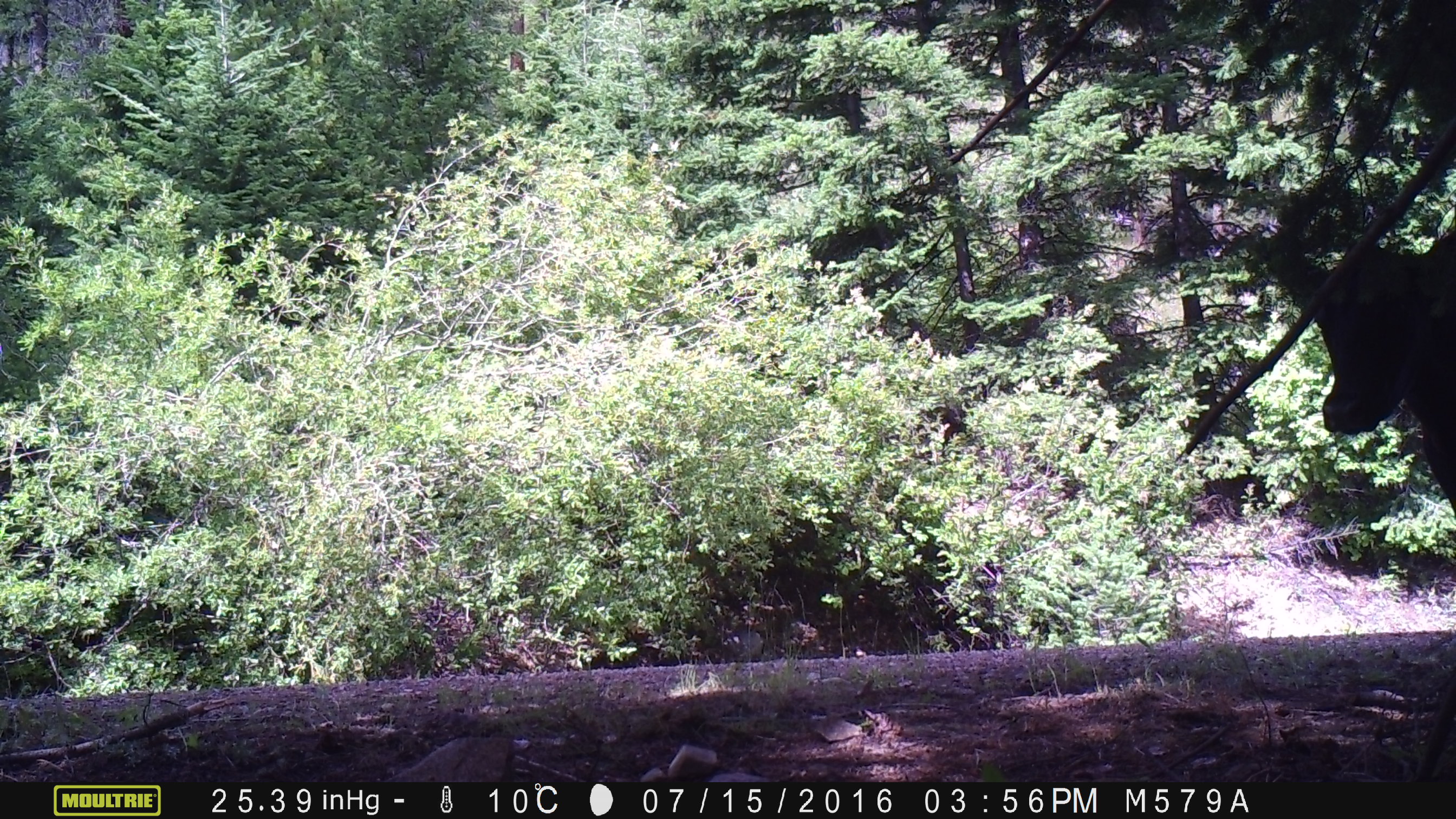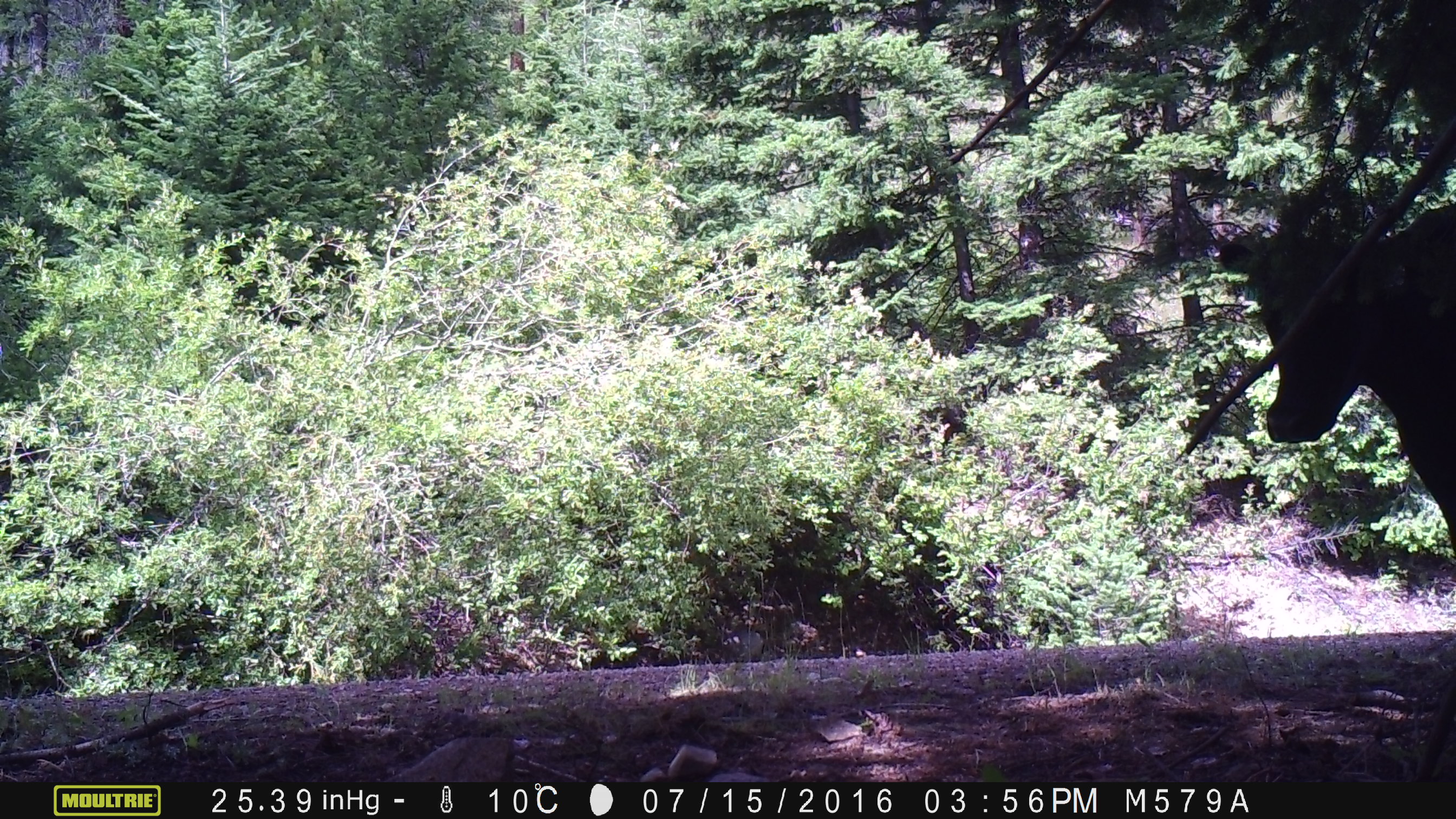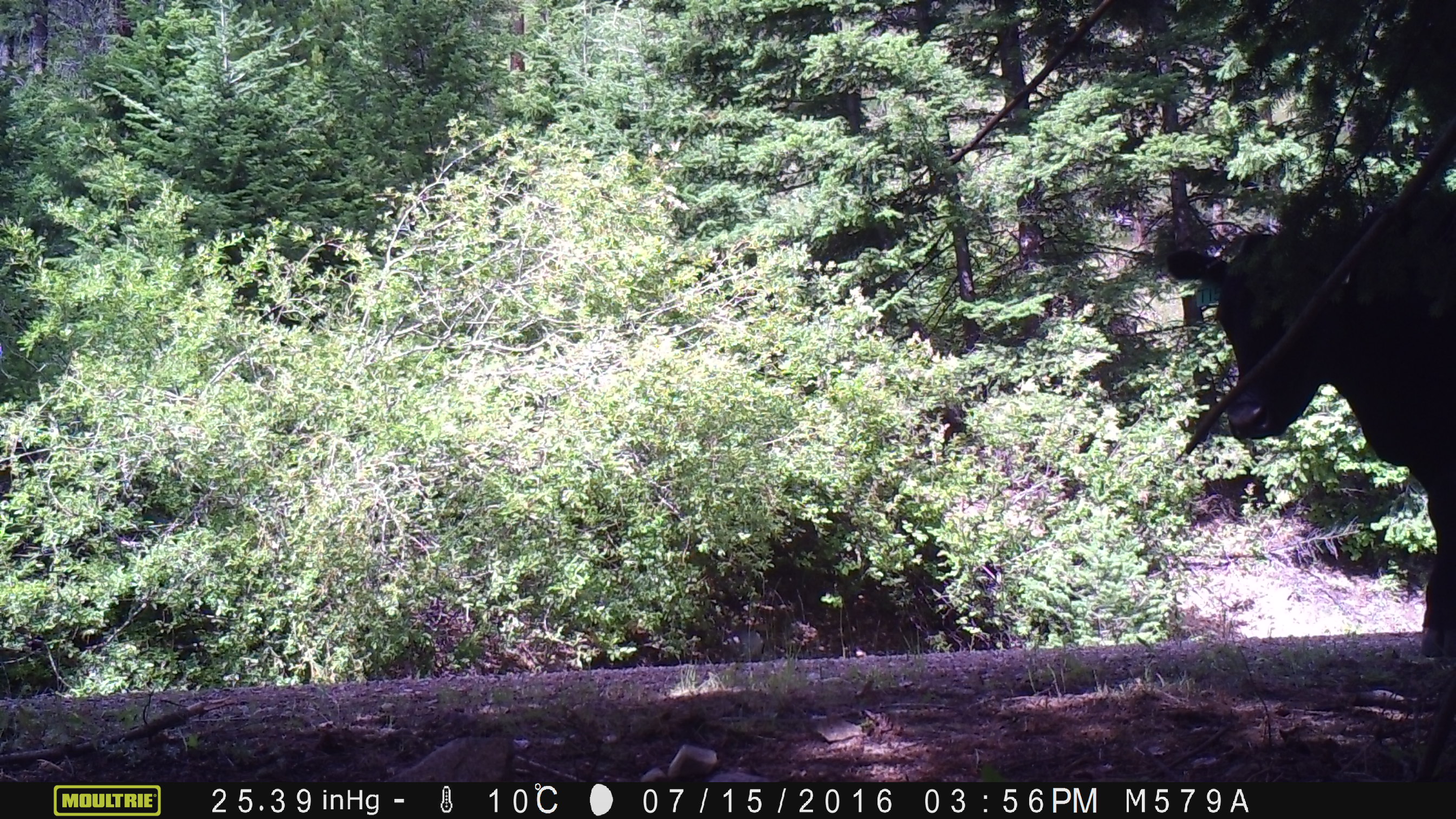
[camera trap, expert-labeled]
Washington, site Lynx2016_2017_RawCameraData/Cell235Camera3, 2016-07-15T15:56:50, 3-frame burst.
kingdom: Animalia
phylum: Chordata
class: Mammalia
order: Artiodactyla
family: Bovidae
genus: Bos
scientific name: Bos taurus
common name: domestic cattle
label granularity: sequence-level